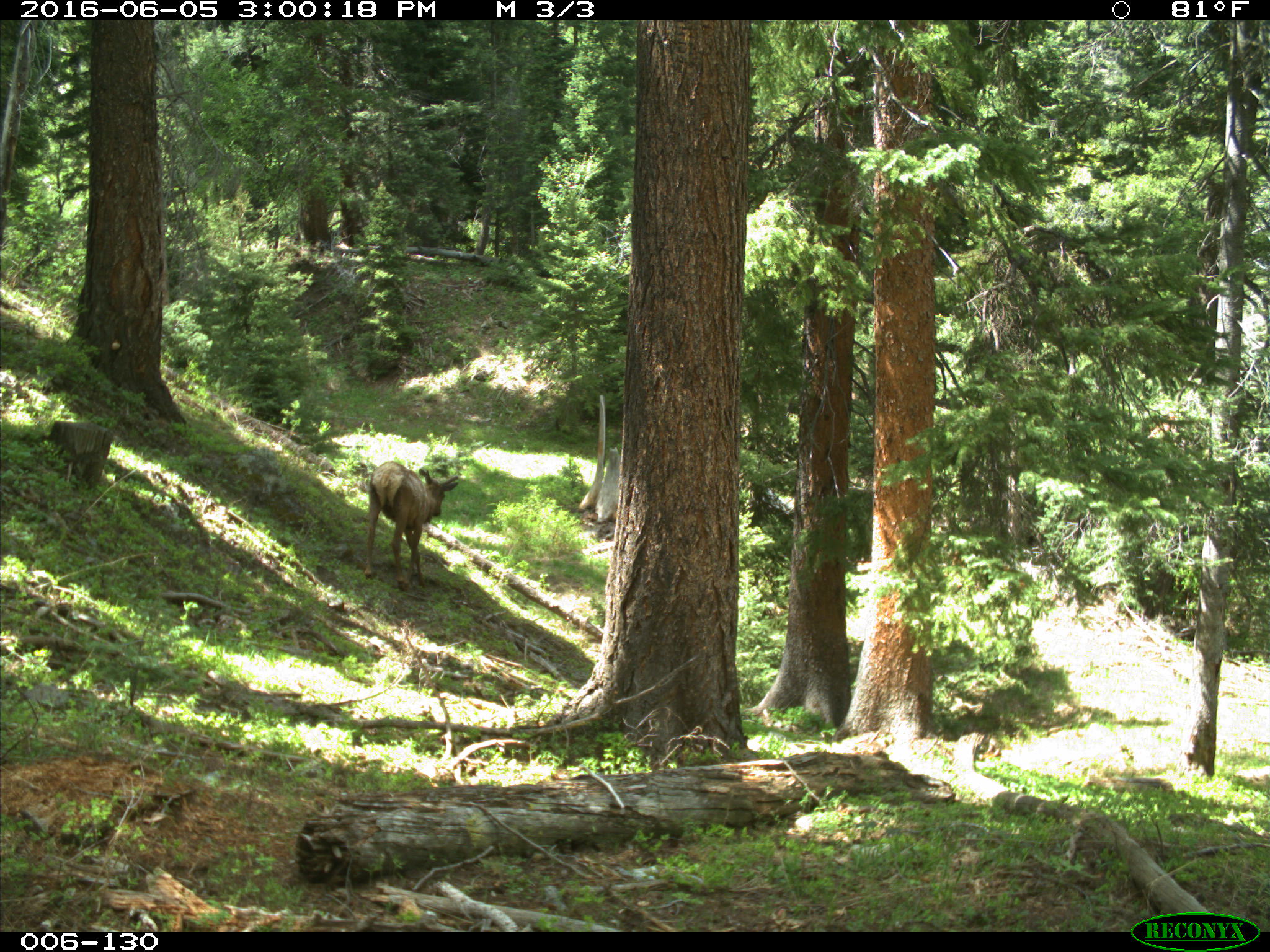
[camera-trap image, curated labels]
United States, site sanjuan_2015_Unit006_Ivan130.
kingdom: Animalia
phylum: Chordata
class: Mammalia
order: Artiodactyla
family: Cervidae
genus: Cervus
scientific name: Cervus elaphus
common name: red deer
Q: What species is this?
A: Cervus elaphus (red deer).